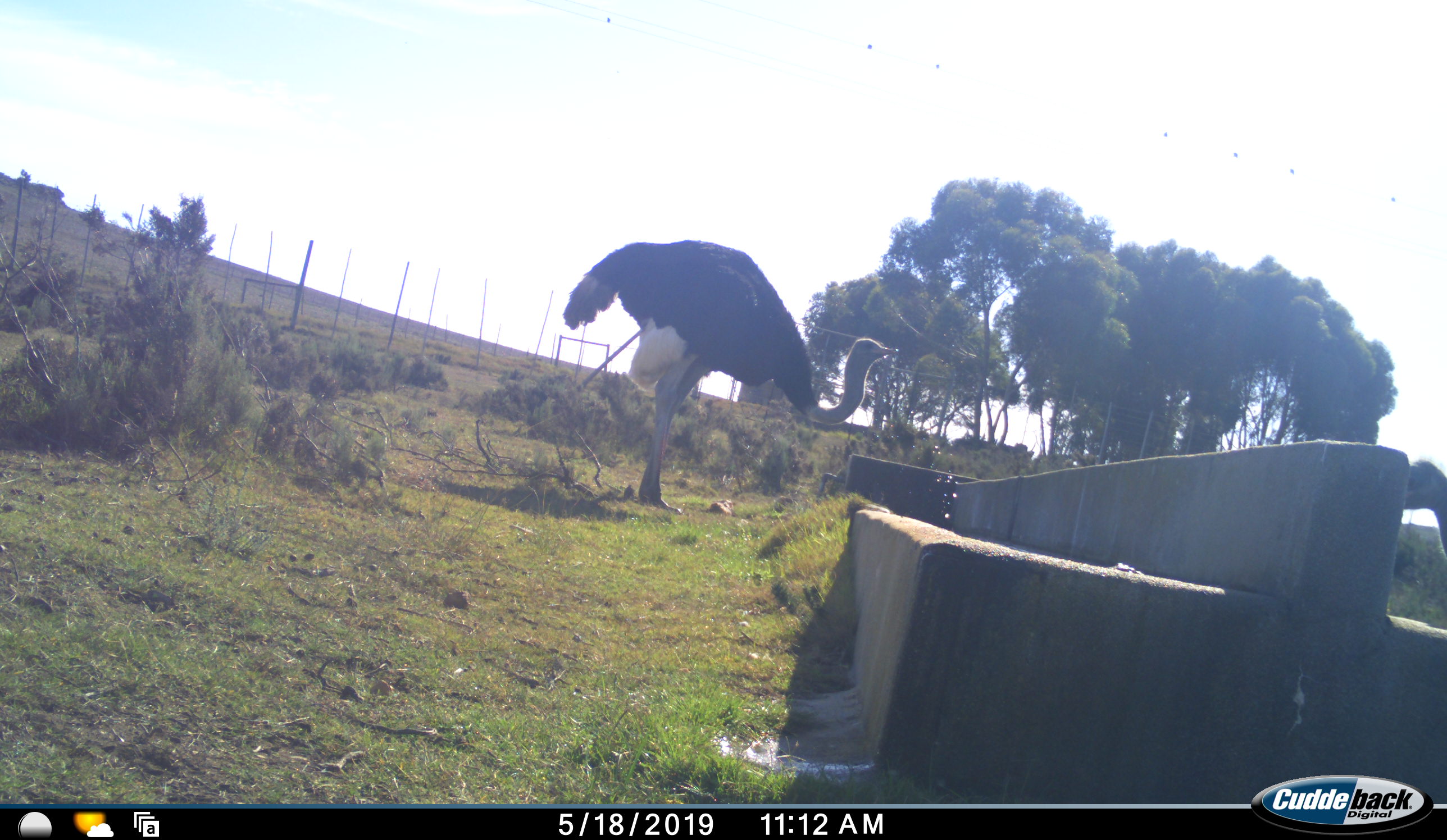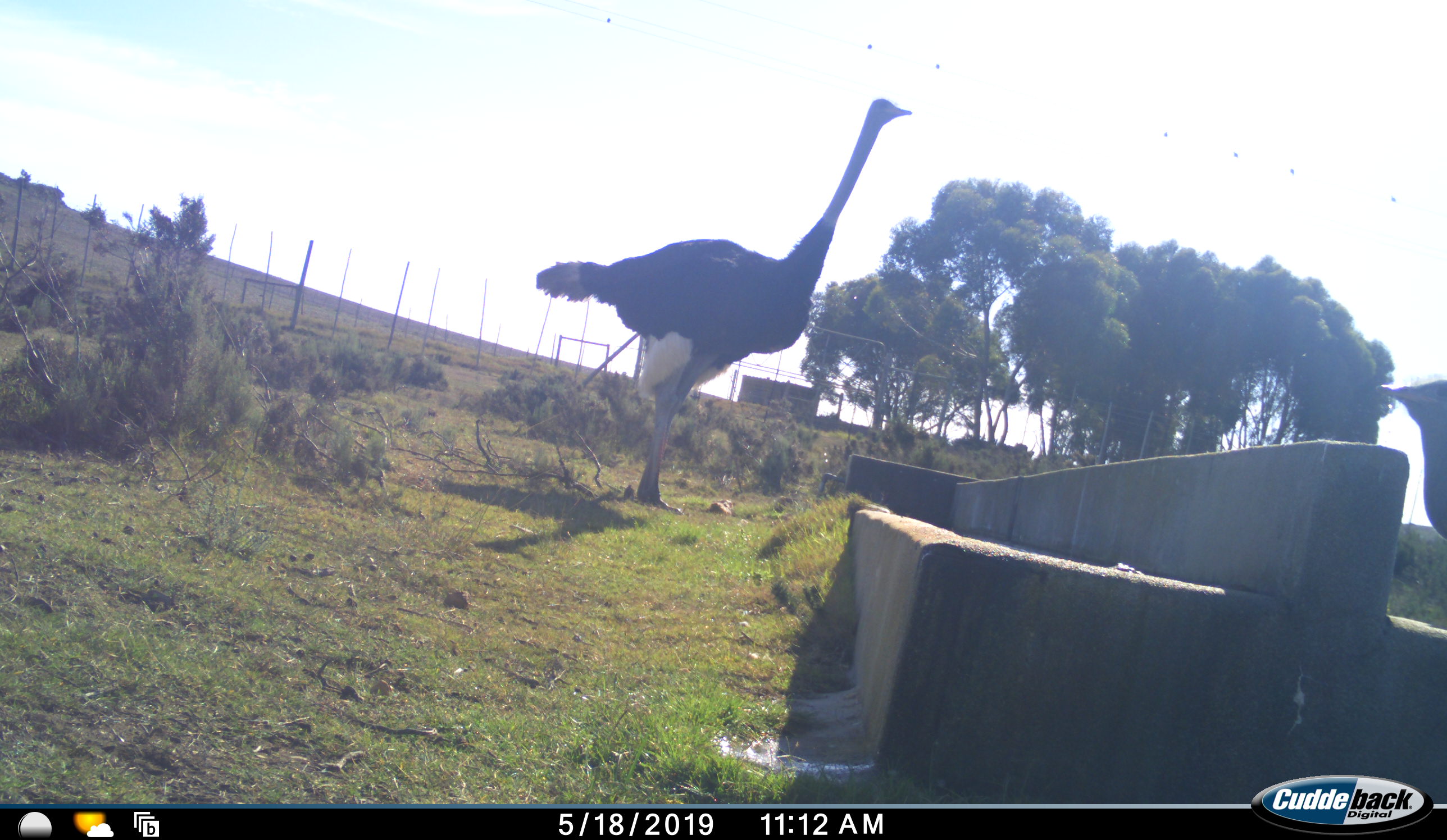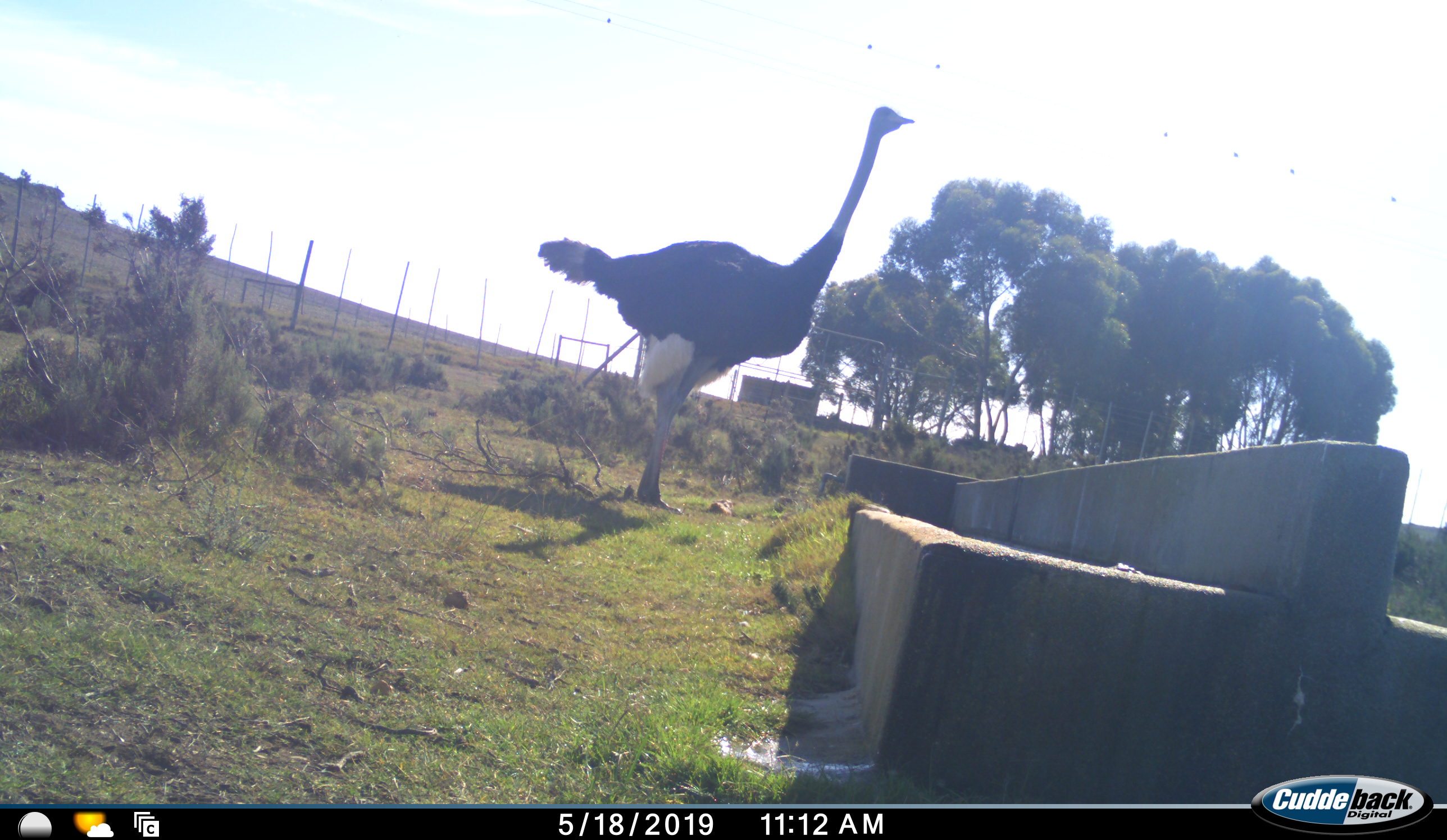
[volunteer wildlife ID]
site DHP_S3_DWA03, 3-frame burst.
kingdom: Animalia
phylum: Chordata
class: Aves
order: Struthioniformes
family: Struthionidae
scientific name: Struthionidae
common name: ostrich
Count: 2.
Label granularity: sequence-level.